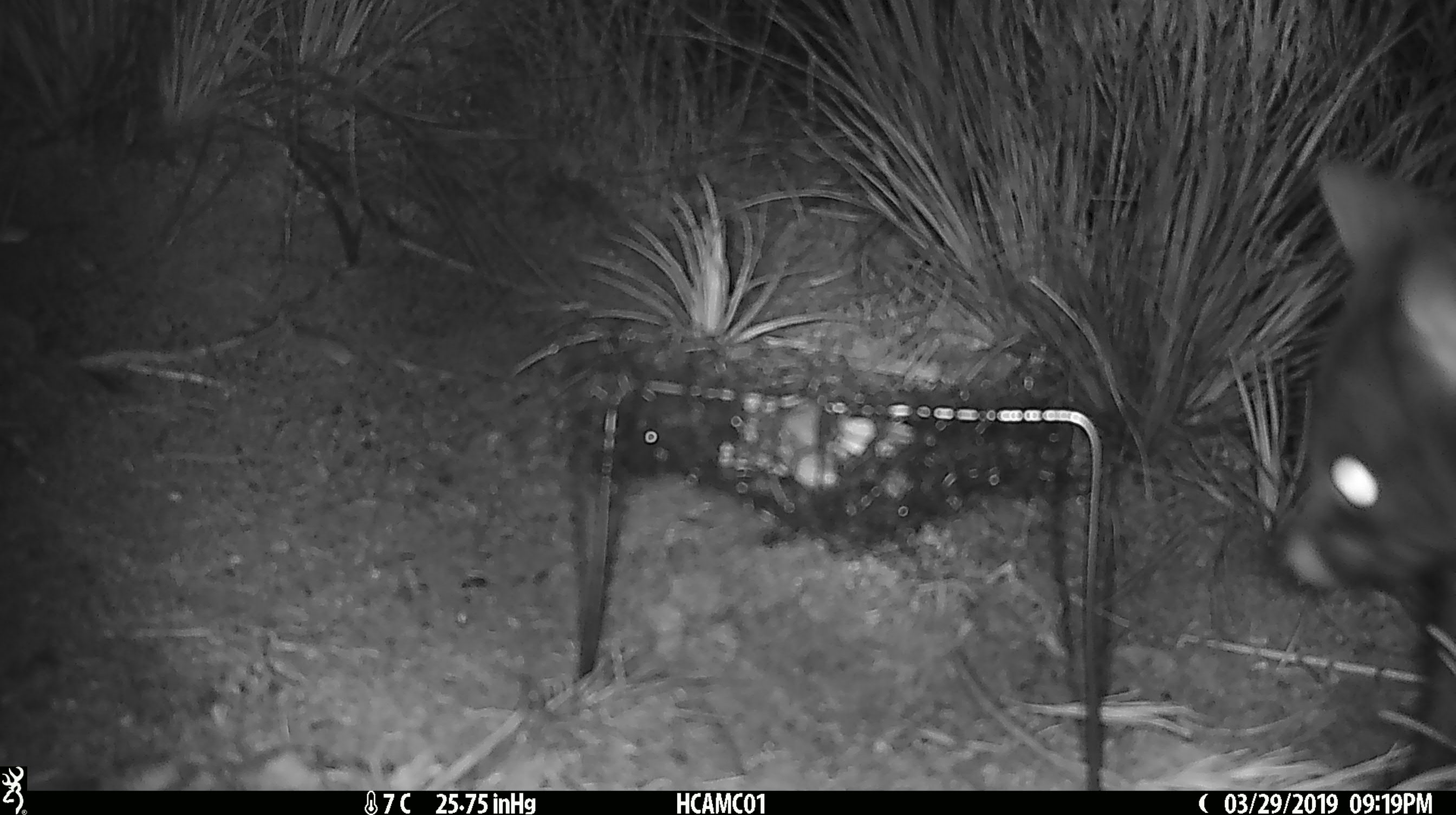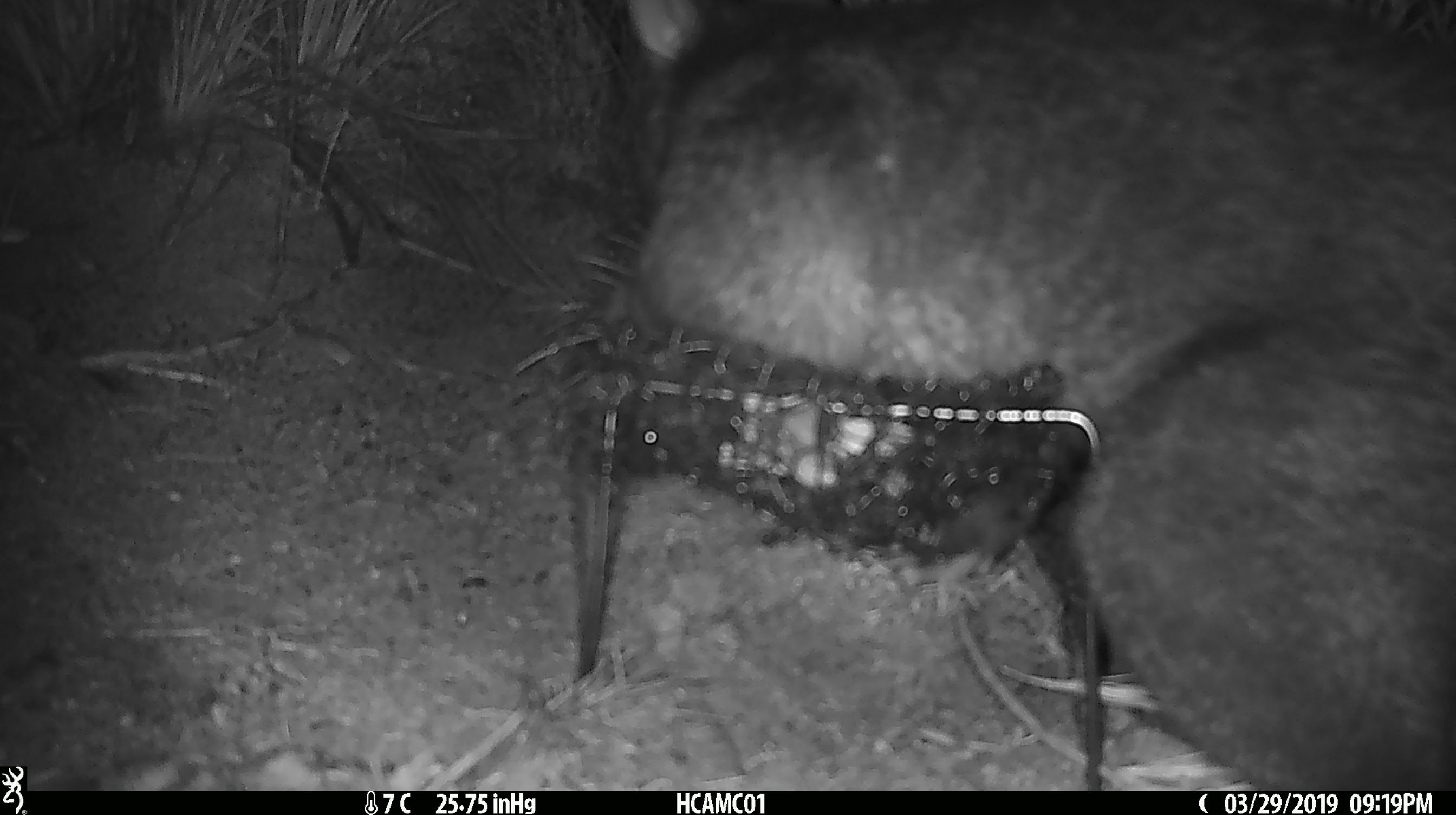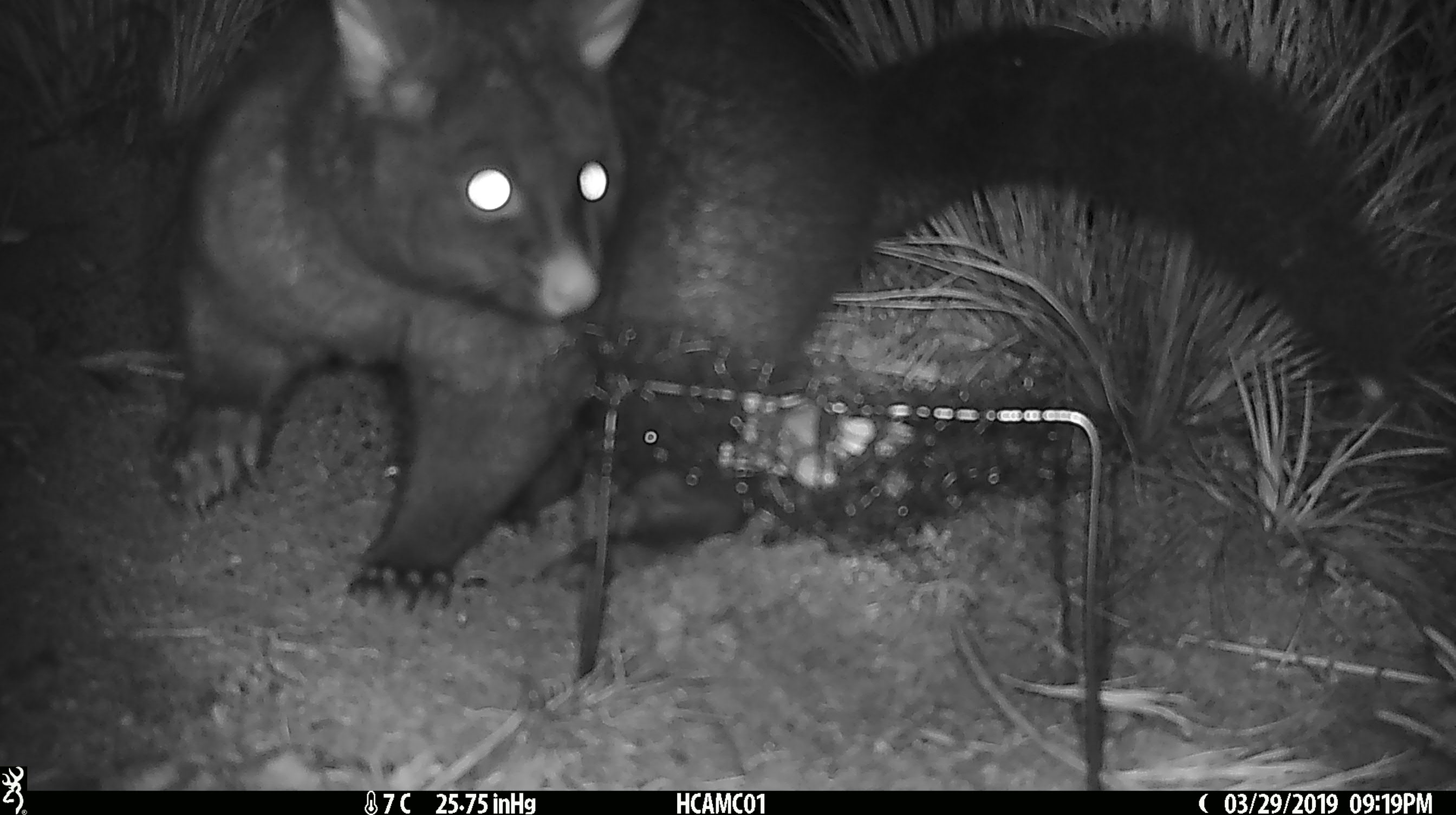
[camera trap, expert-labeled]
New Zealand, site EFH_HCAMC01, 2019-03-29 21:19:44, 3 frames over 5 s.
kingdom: Animalia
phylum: Chordata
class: Mammalia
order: Diprotodontia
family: Phalangeridae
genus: Trichosurus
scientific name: Trichosurus vulpecula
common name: common brushtail possum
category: possum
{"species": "possum (common brushtail possum) (Trichosurus vulpecula)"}